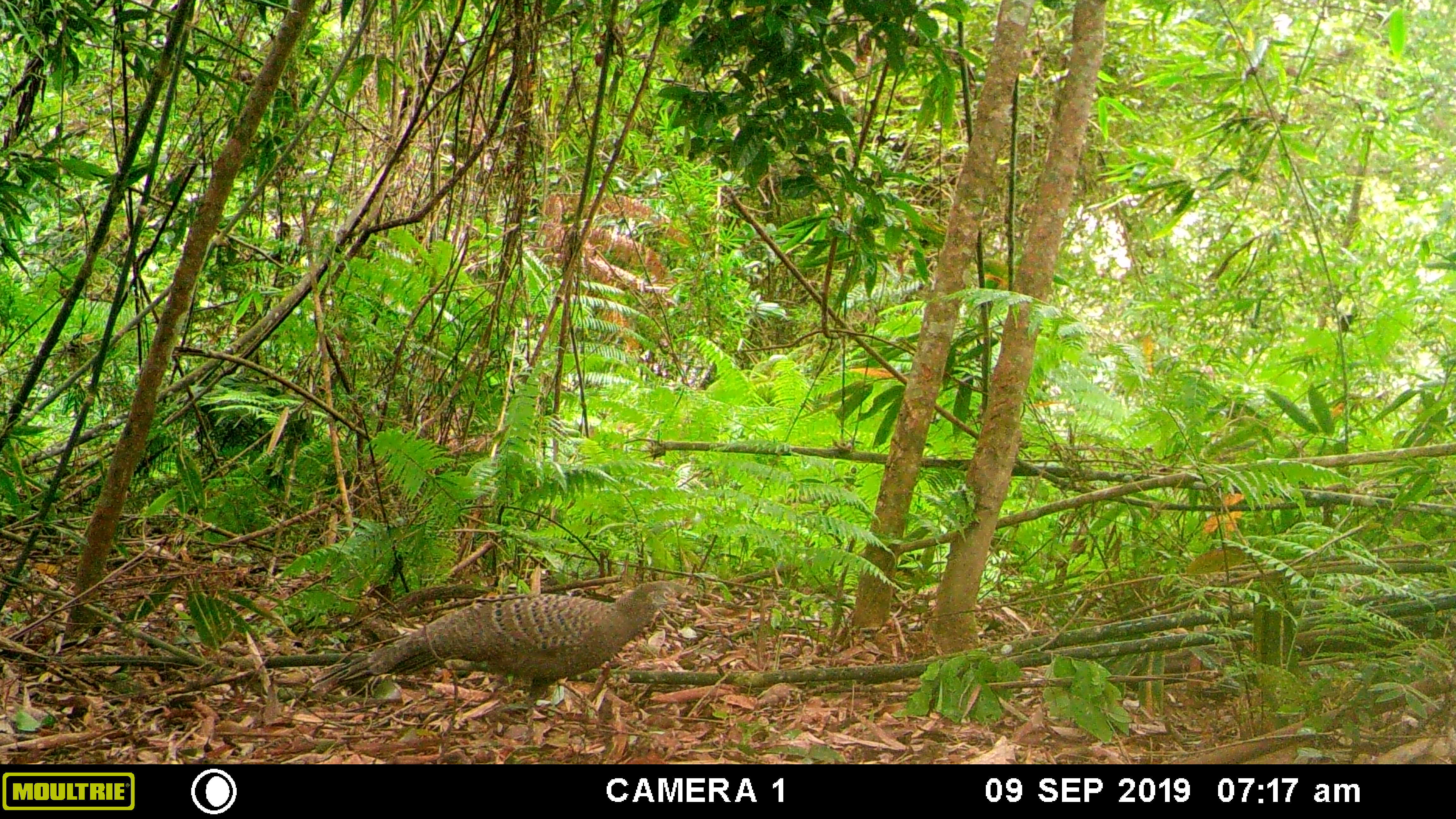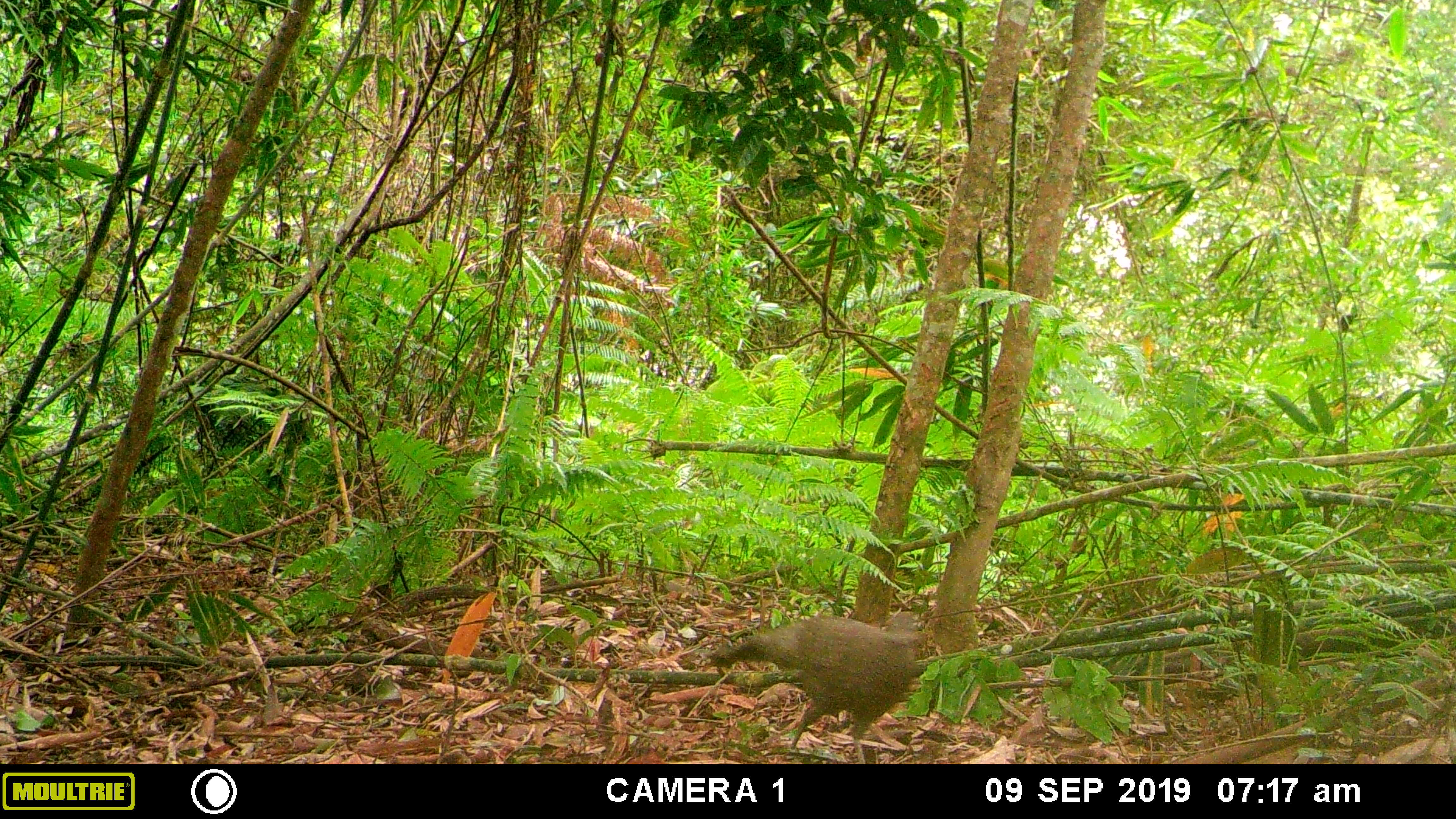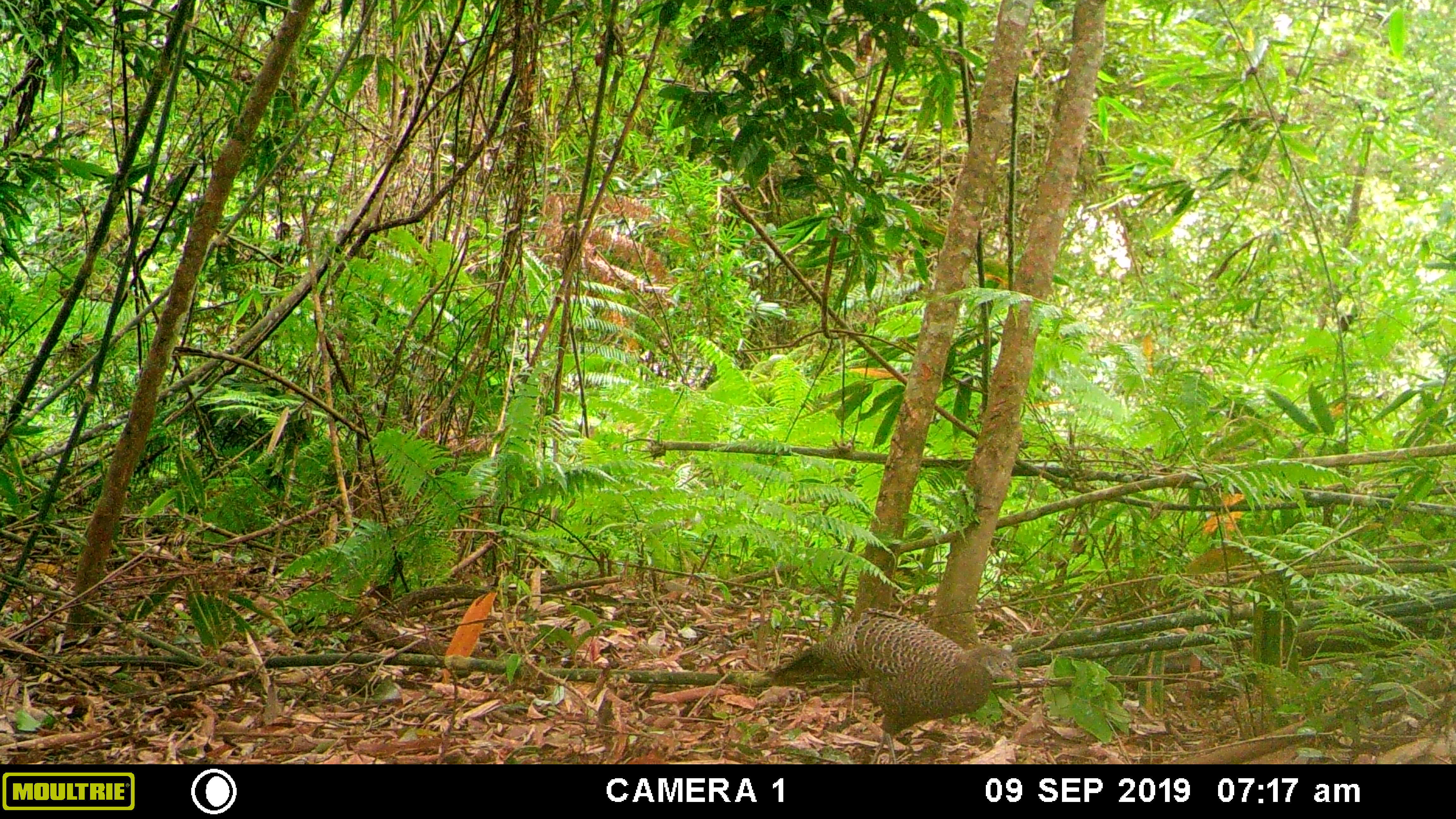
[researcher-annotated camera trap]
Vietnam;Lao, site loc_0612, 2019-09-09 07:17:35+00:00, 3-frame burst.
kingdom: Animalia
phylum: Chordata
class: Aves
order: Galliformes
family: Phasianidae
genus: Polyplectron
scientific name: Polyplectron bicalcaratum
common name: gray peacock-pheasant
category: grey peacock pheasant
Grey peacock pheasant (gray peacock-pheasant) (Polyplectron bicalcaratum). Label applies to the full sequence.